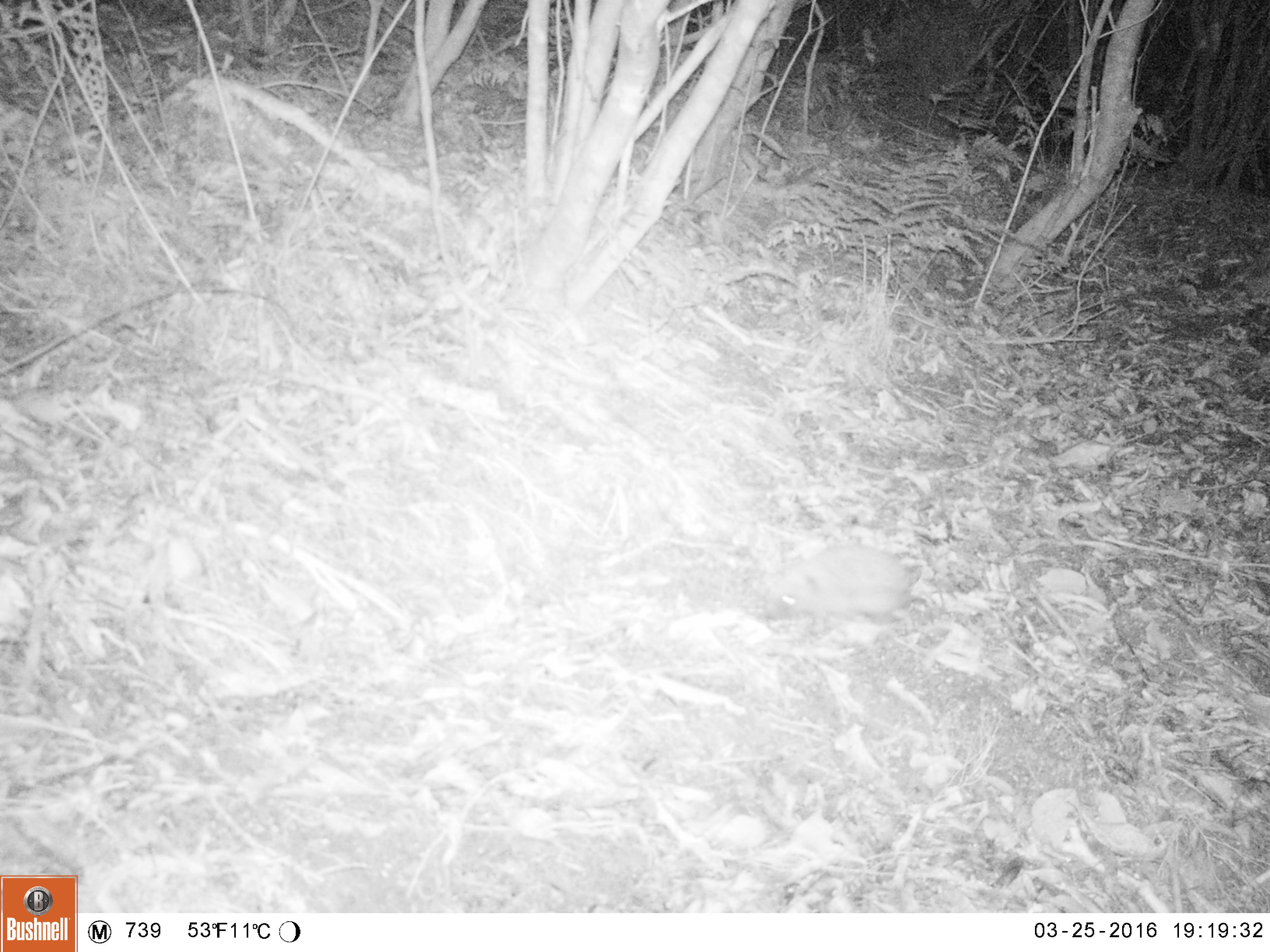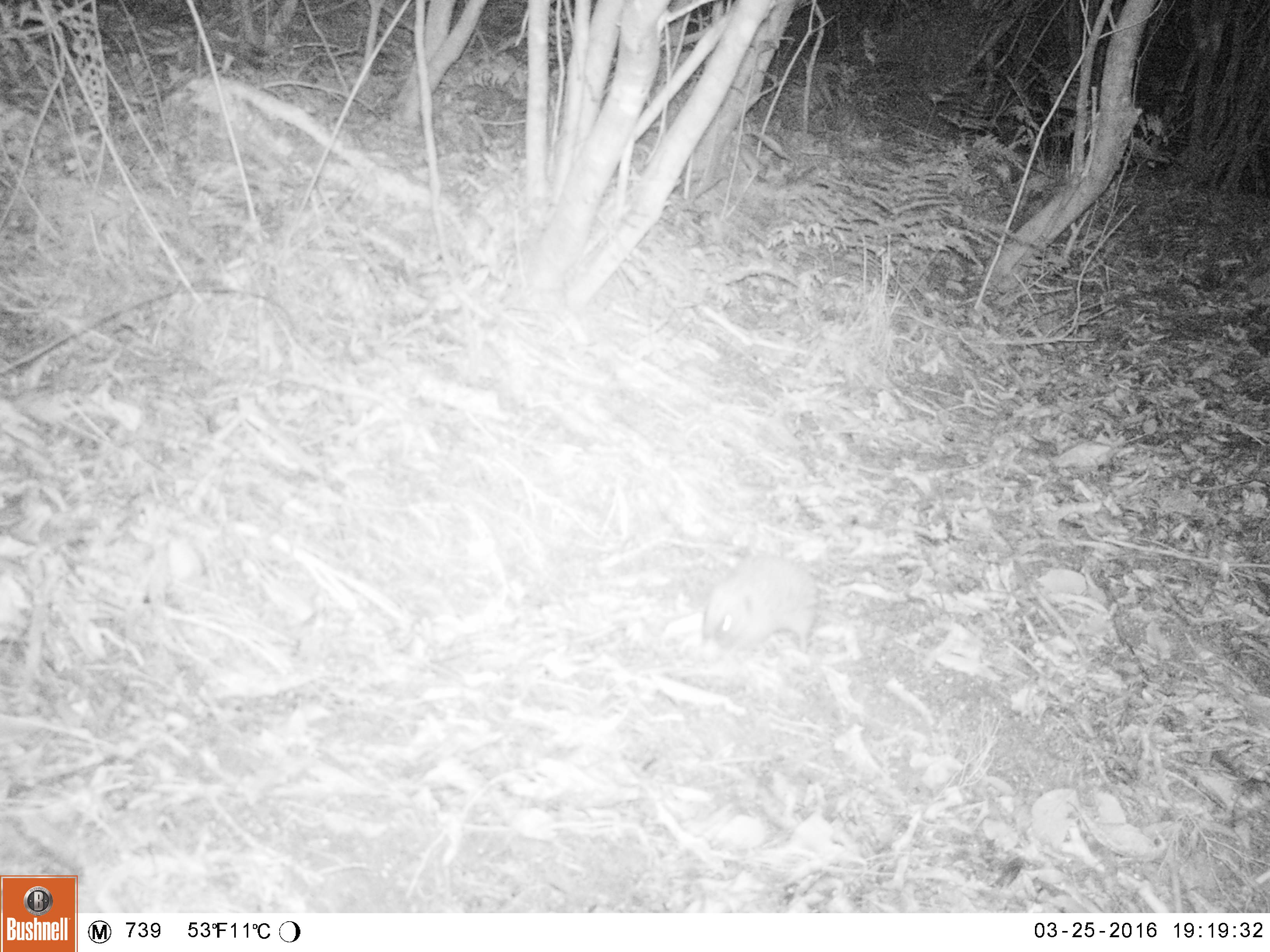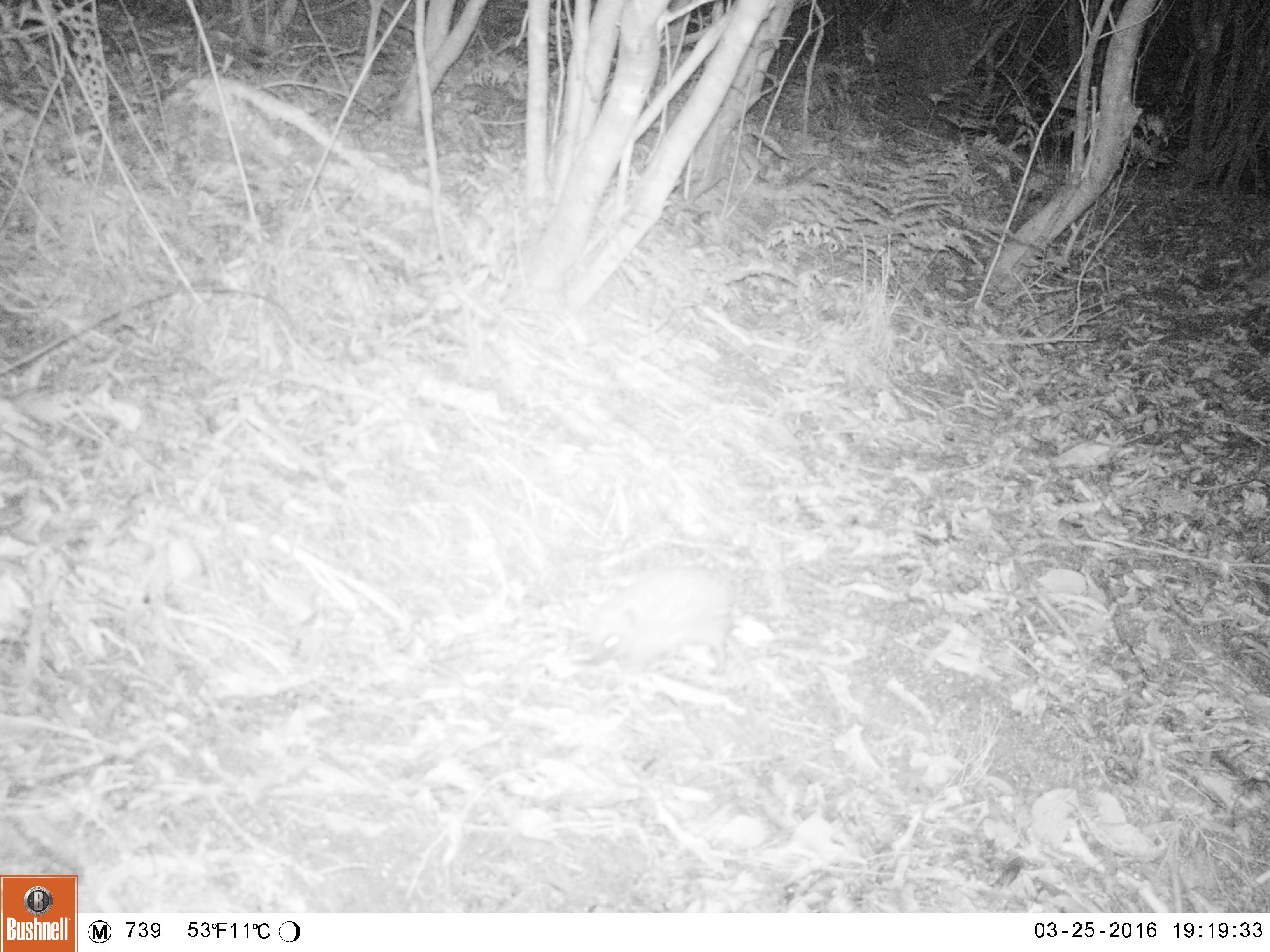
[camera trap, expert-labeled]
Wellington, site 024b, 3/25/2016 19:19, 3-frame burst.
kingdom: Animalia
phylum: Chordata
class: Mammalia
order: Eulipotyphla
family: Erinaceidae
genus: Erinaceus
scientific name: Erinaceus europaeus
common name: hedgehog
Hedgehog (Erinaceus europaeus).